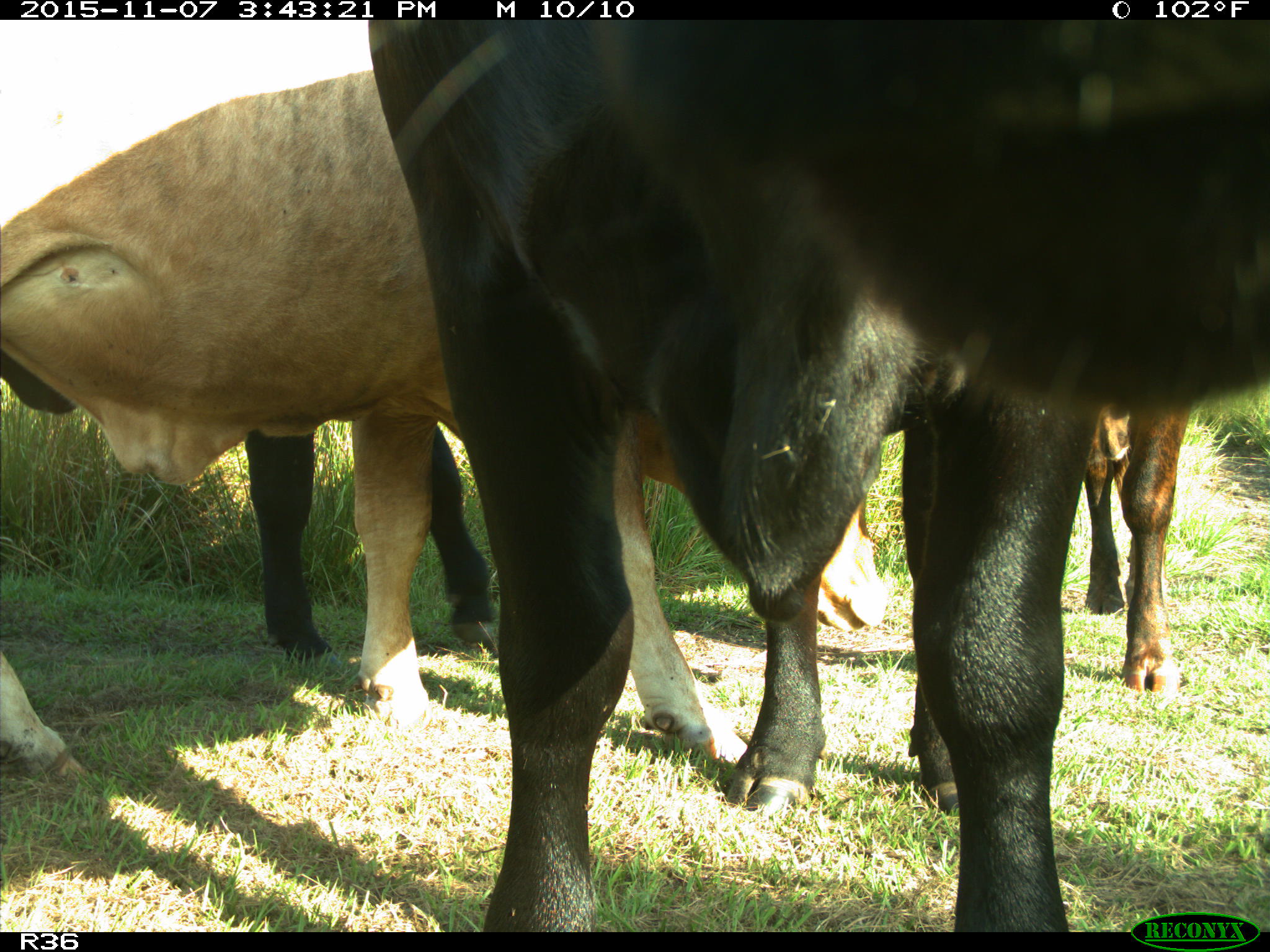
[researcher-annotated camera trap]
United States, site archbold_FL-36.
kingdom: Animalia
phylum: Chordata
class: Mammalia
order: Artiodactyla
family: Bovidae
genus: Bos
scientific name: Bos taurus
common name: domestic cow